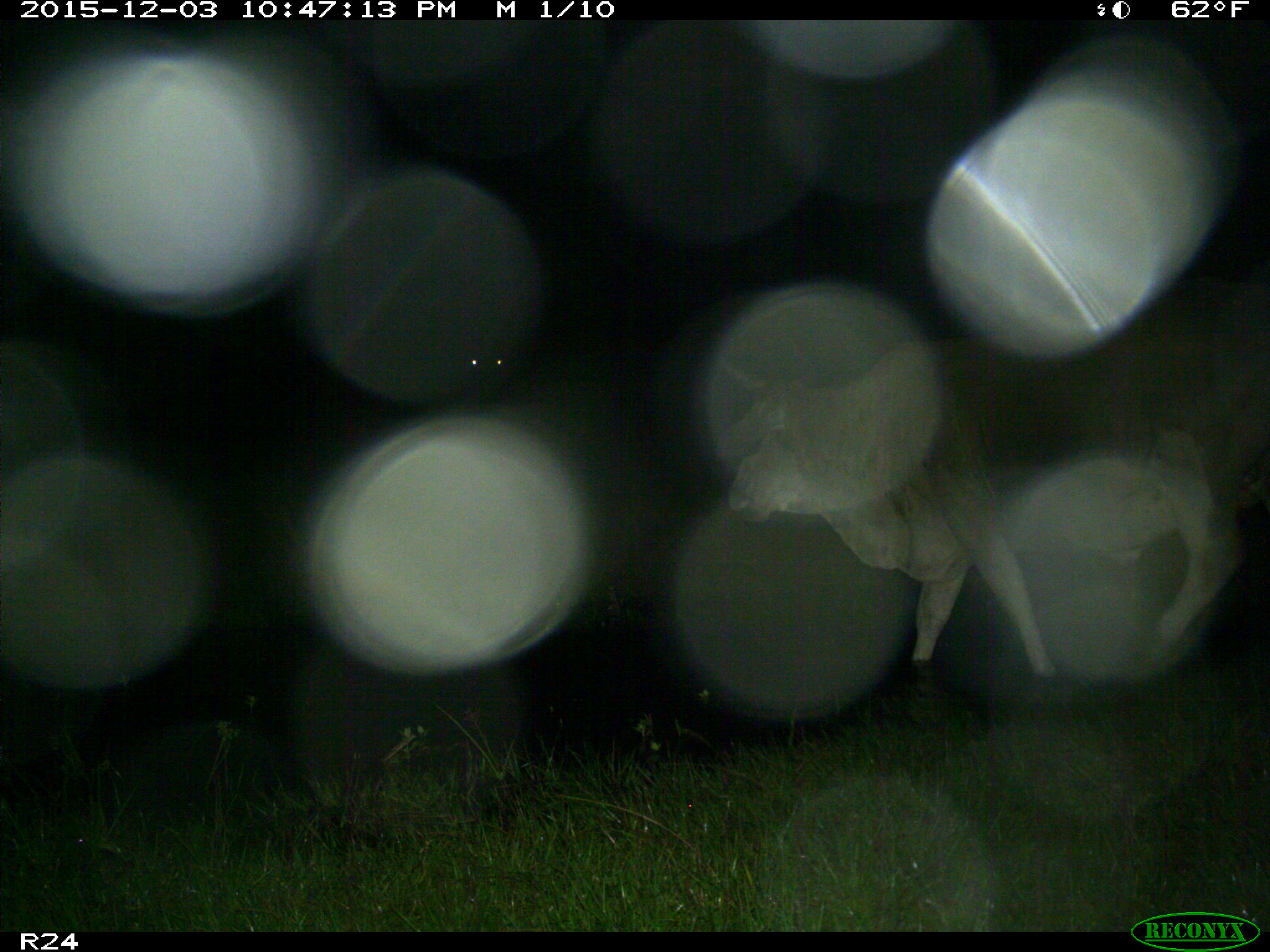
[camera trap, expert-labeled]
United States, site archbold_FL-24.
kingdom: Animalia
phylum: Chordata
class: Mammalia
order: Artiodactyla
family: Bovidae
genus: Bos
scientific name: Bos taurus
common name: domestic cow